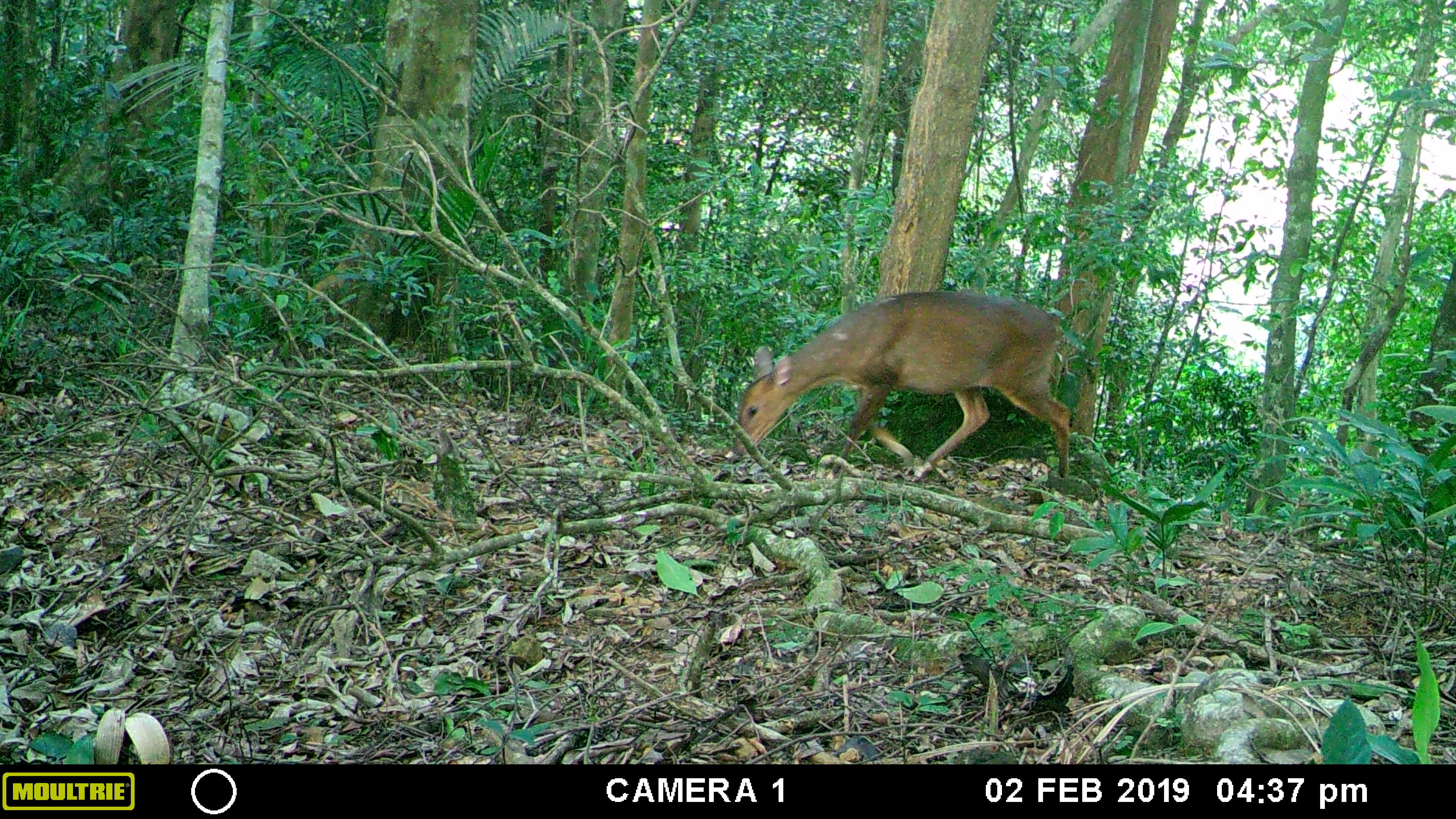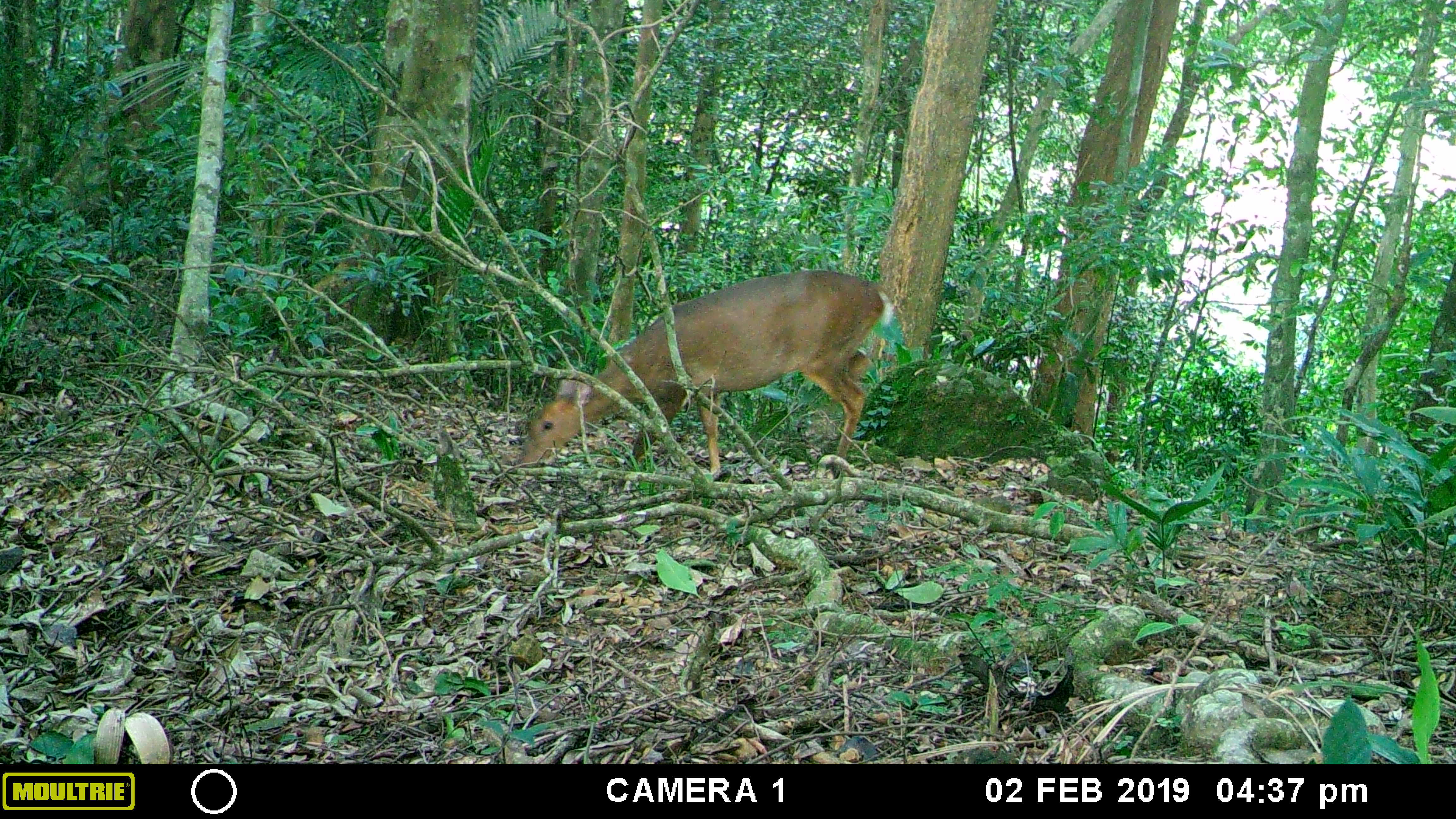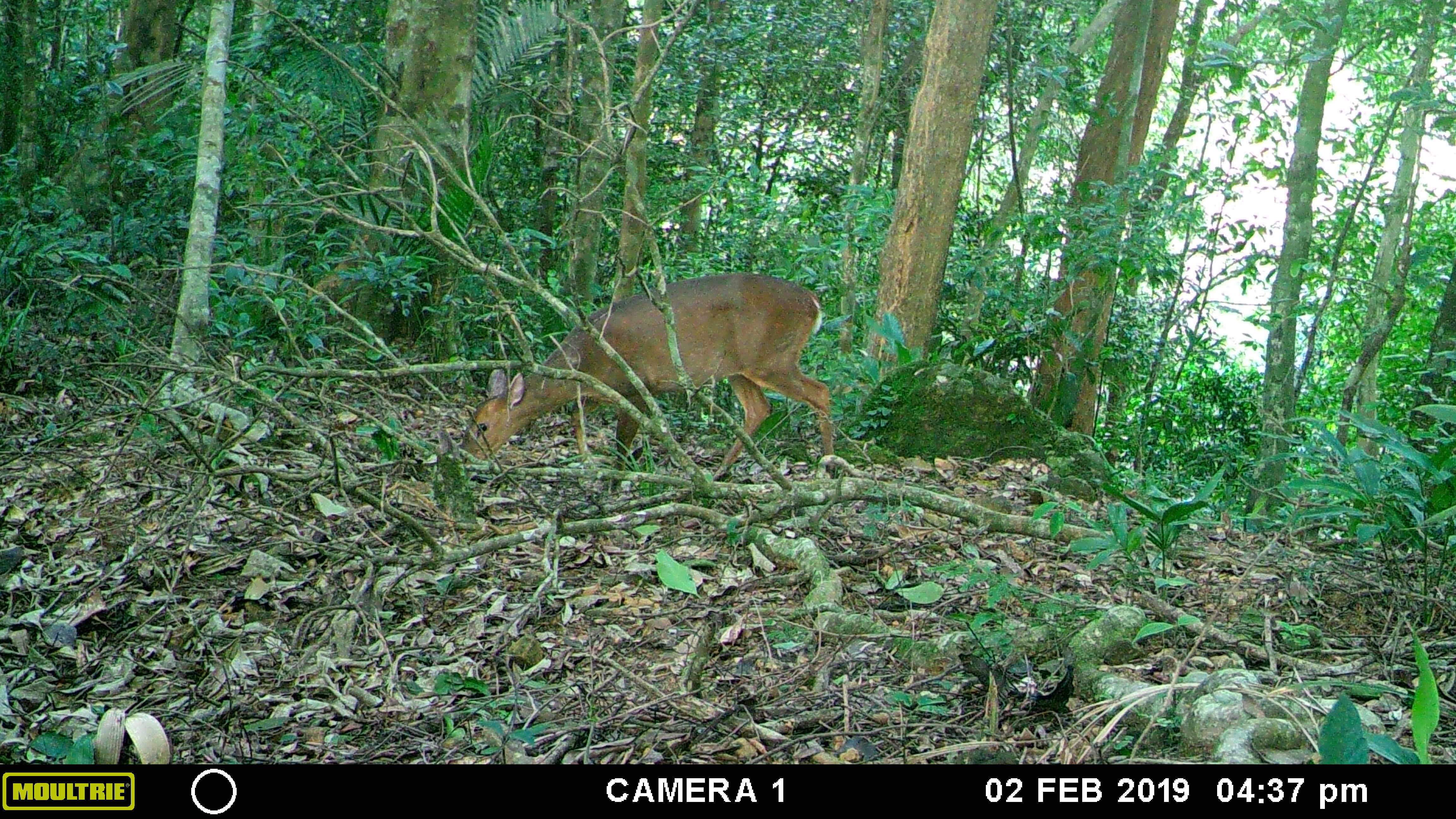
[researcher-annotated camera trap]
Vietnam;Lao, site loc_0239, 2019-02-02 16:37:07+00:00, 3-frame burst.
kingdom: Animalia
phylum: Chordata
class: Mammalia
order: Artiodactyla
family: Cervidae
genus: Muntiacus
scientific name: Muntiacus vuquangensis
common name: large-antlered muntjac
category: large antlered muntjac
Large antlered muntjac (large-antlered muntjac) (Muntiacus vuquangensis). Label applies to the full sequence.